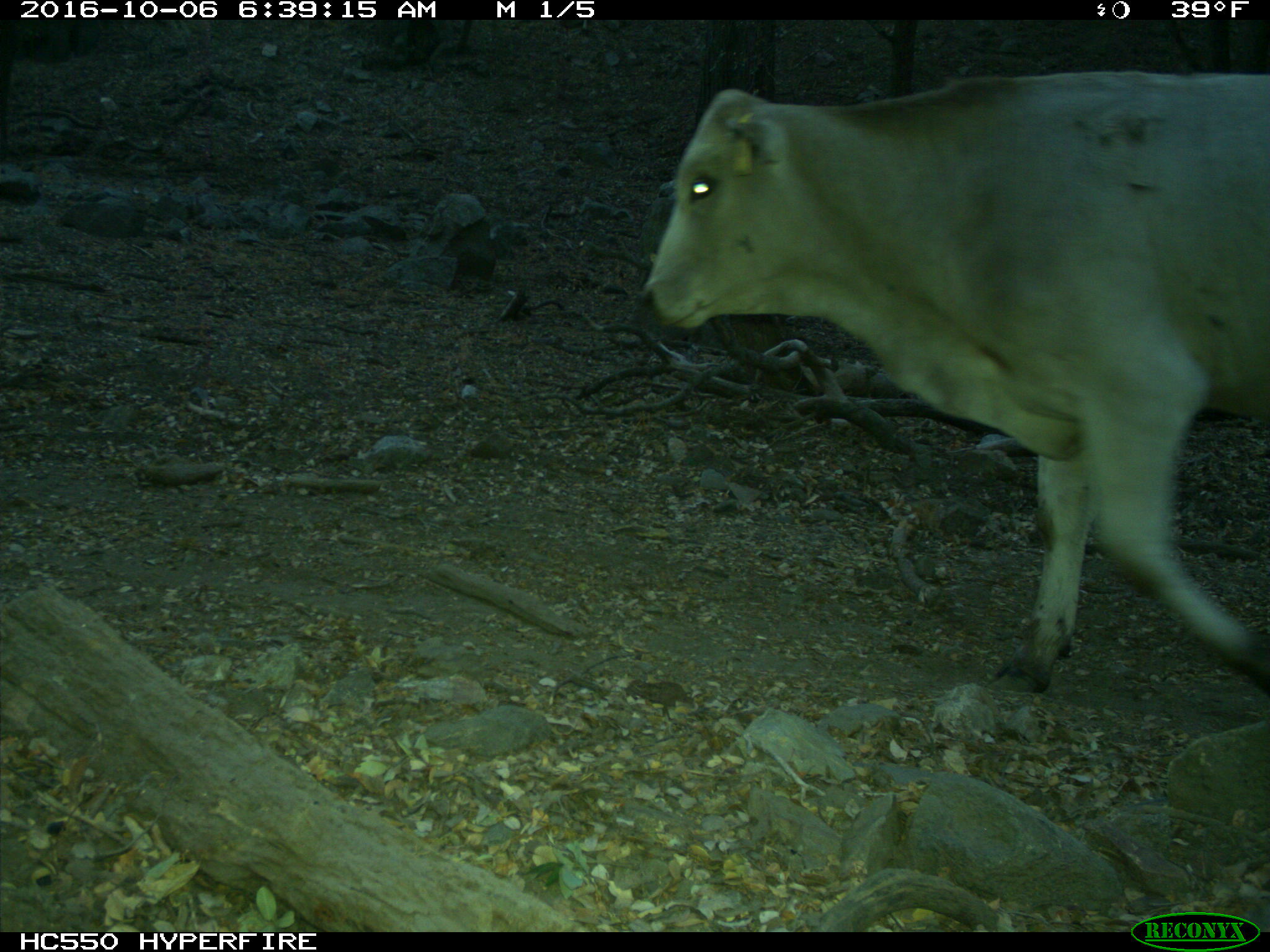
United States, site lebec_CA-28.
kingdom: Animalia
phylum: Chordata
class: Mammalia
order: Artiodactyla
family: Bovidae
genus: Bos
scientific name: Bos taurus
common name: domestic cow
Bos taurus (domestic cow).